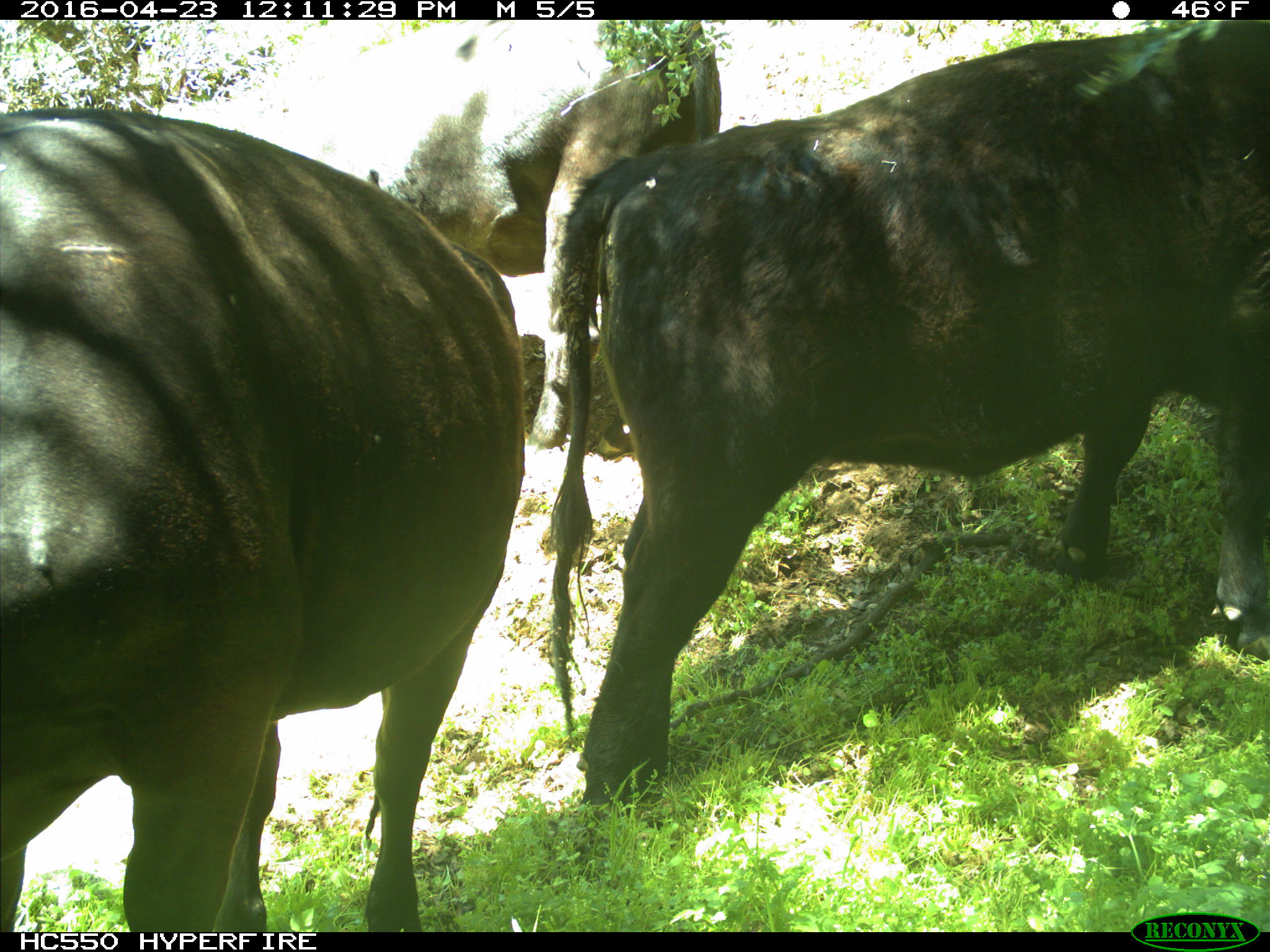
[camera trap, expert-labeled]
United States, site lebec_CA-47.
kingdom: Animalia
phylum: Chordata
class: Mammalia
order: Artiodactyla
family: Bovidae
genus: Bos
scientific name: Bos taurus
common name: domestic cow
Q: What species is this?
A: Bos taurus (domestic cow).